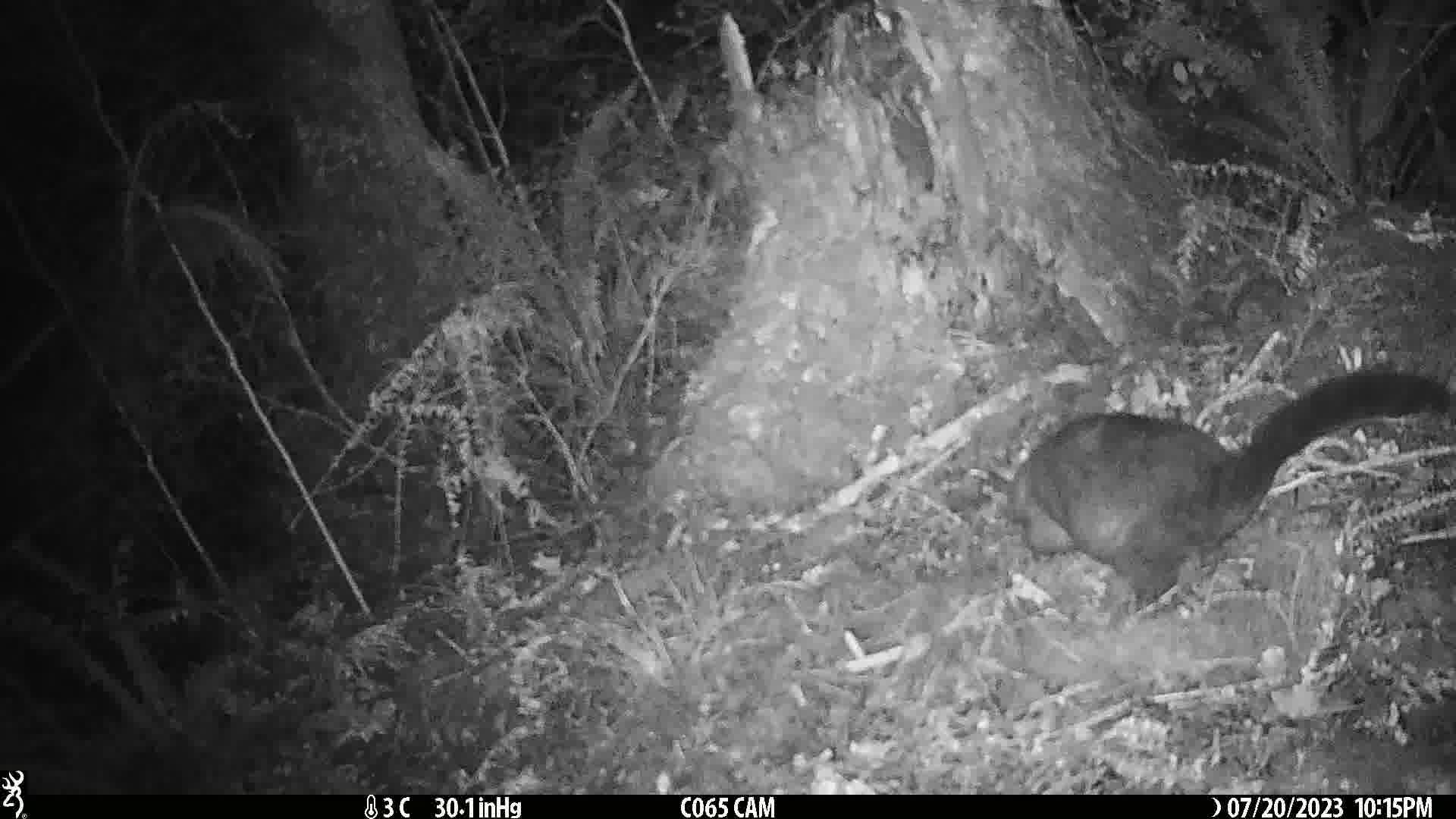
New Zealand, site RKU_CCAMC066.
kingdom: Animalia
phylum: Chordata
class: Mammalia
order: Diprotodontia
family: Phalangeridae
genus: Trichosurus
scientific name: Trichosurus vulpecula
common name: common brushtail possum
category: possum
Possum (common brushtail possum) (Trichosurus vulpecula).